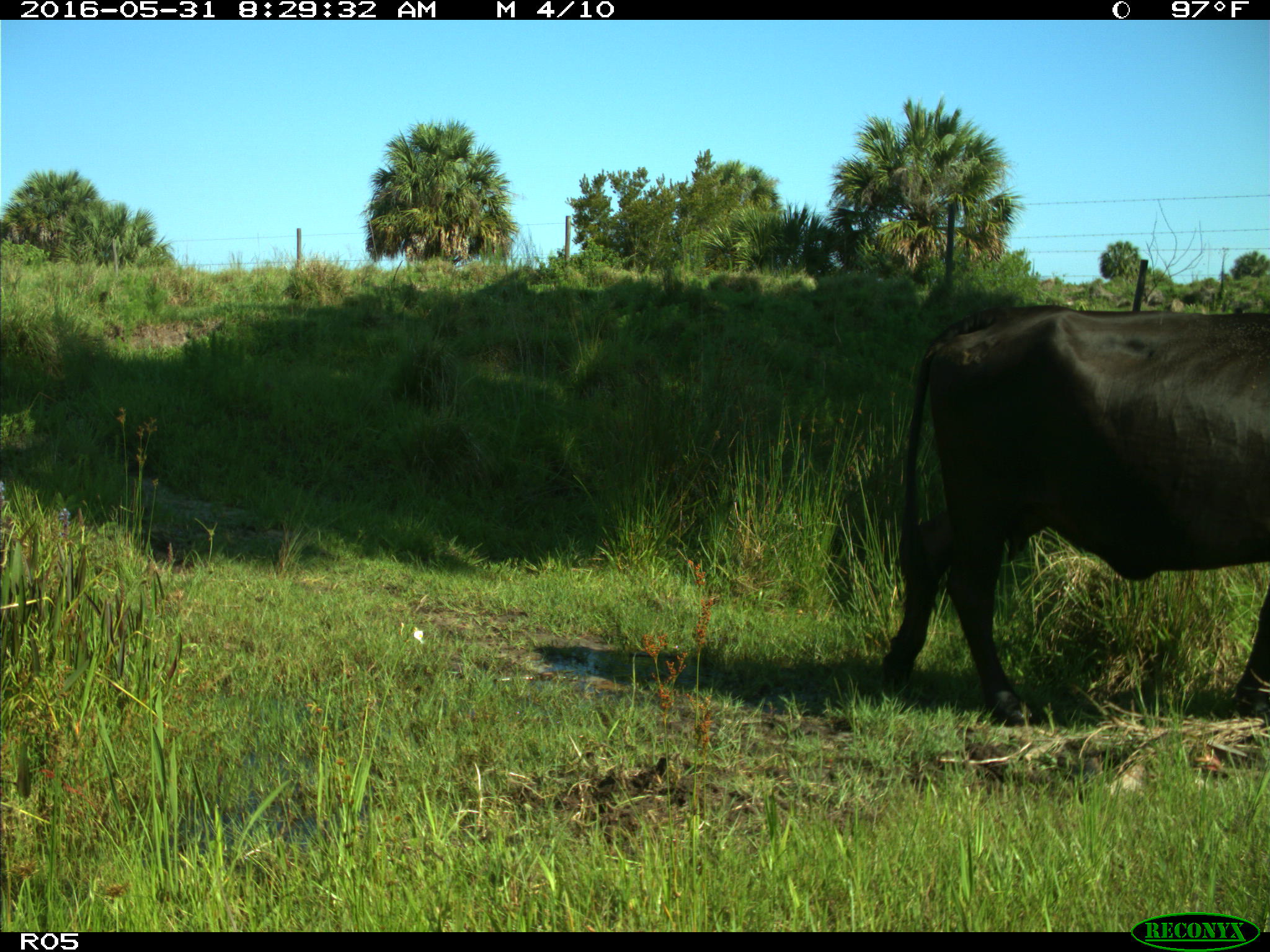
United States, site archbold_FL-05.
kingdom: Animalia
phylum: Chordata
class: Mammalia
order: Artiodactyla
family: Bovidae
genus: Bos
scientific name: Bos taurus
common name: domestic cow